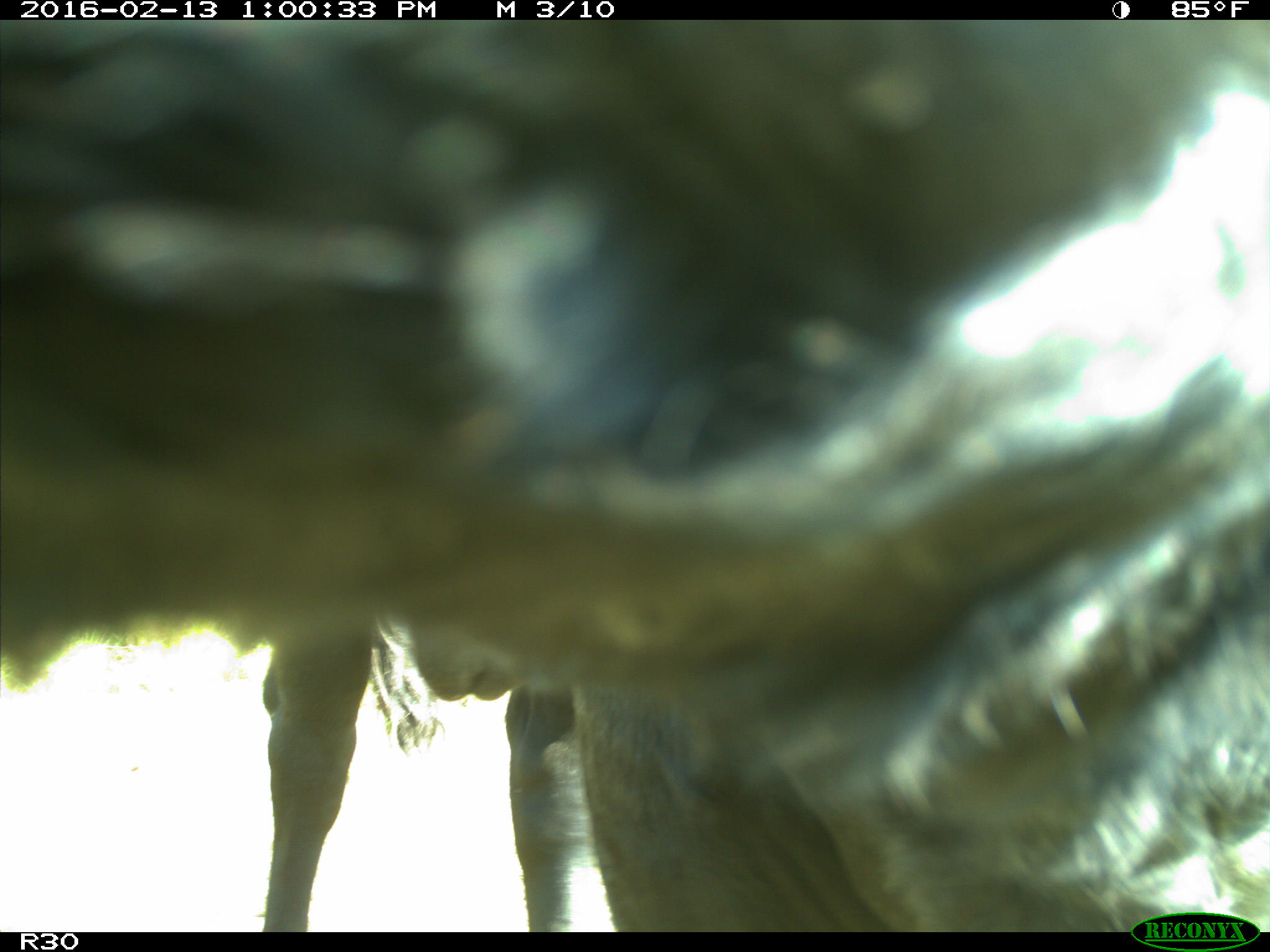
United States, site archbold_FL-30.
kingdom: Animalia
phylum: Chordata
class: Mammalia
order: Artiodactyla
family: Bovidae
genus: Bos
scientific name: Bos taurus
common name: domestic cow